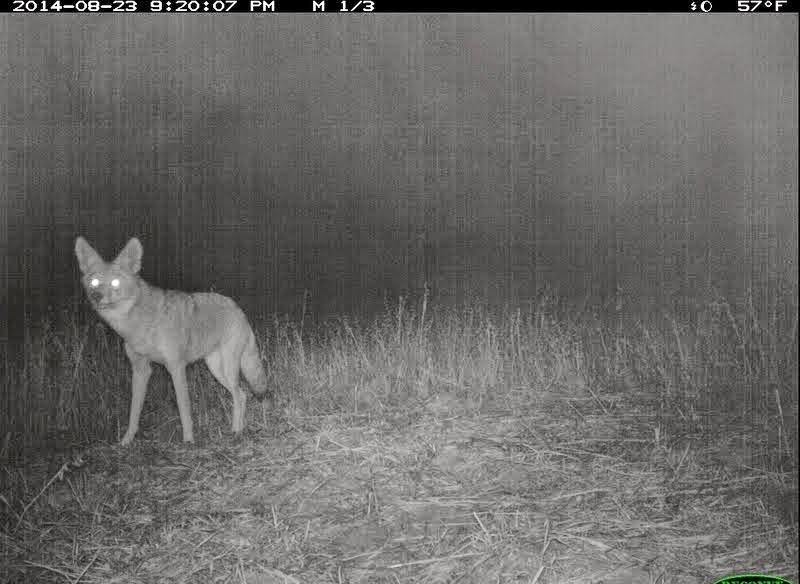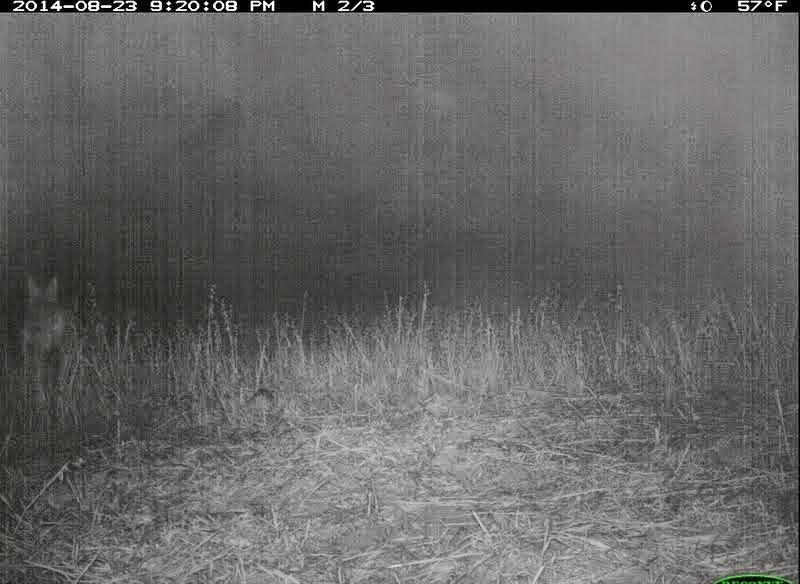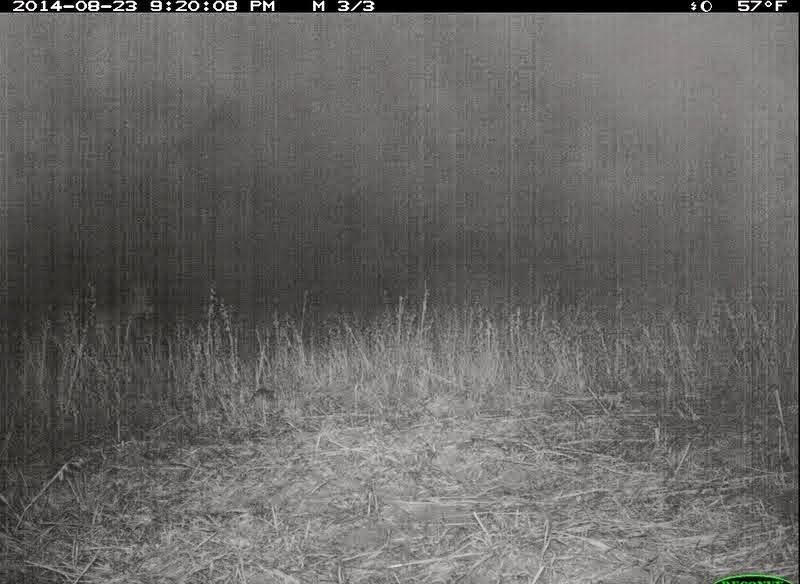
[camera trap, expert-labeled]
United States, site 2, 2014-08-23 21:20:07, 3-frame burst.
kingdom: Animalia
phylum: Chordata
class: Mammalia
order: Carnivora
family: Canidae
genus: Canis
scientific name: Canis latrans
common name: coyote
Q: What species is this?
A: Coyote (Canis latrans).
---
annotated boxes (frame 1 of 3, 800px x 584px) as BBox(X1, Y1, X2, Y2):
coyote: BBox(73, 233, 268, 451)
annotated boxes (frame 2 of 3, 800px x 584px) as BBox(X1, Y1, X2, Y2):
coyote: BBox(25, 275, 76, 422)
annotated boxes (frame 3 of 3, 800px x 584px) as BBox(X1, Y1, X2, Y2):
coyote: BBox(64, 291, 153, 364)